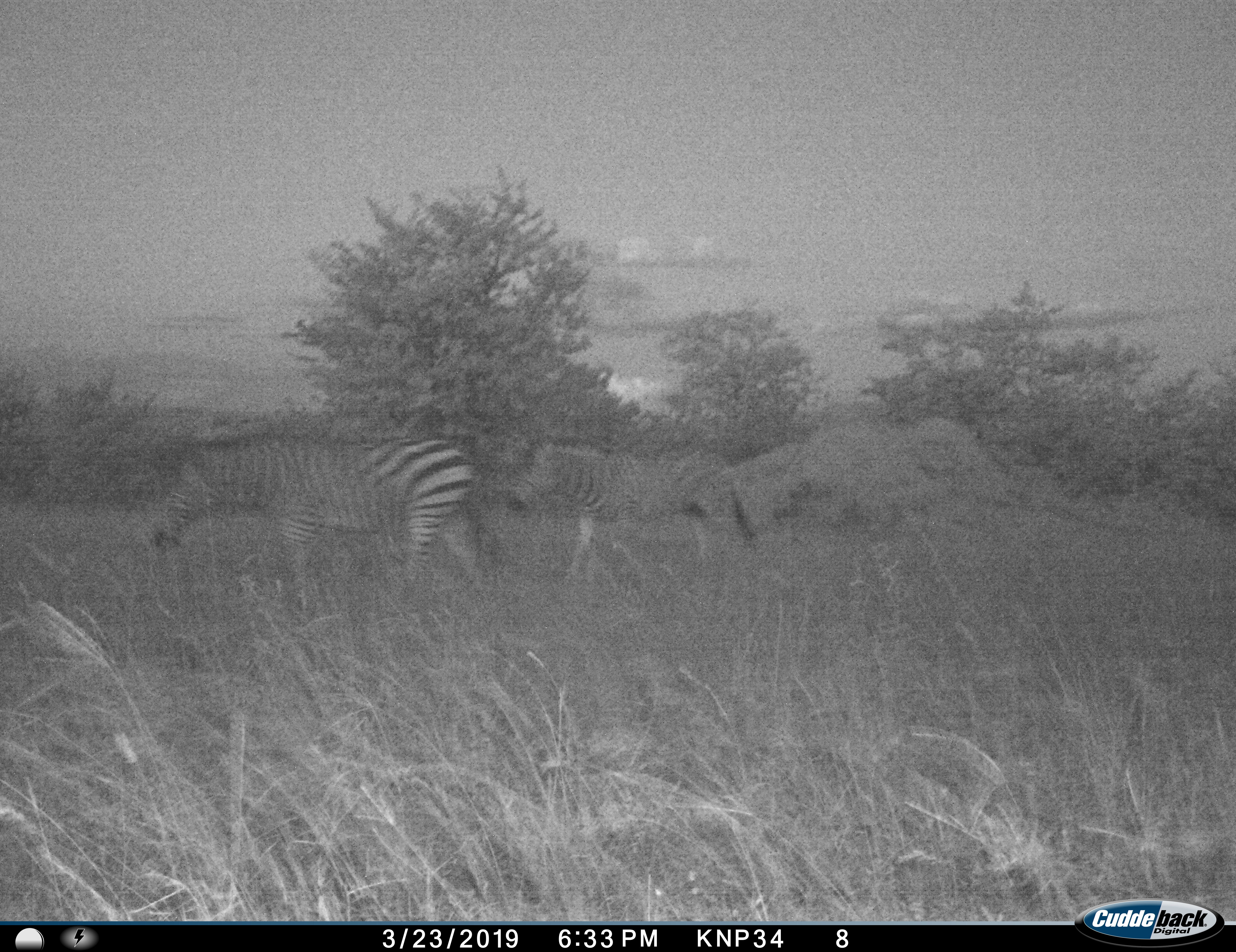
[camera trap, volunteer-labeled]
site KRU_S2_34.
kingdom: Animalia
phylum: Chordata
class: Mammalia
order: Perissodactyla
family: Equidae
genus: Equus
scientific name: Equus quagga burchellii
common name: burchell's zebra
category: zebraburchells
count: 2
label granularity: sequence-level